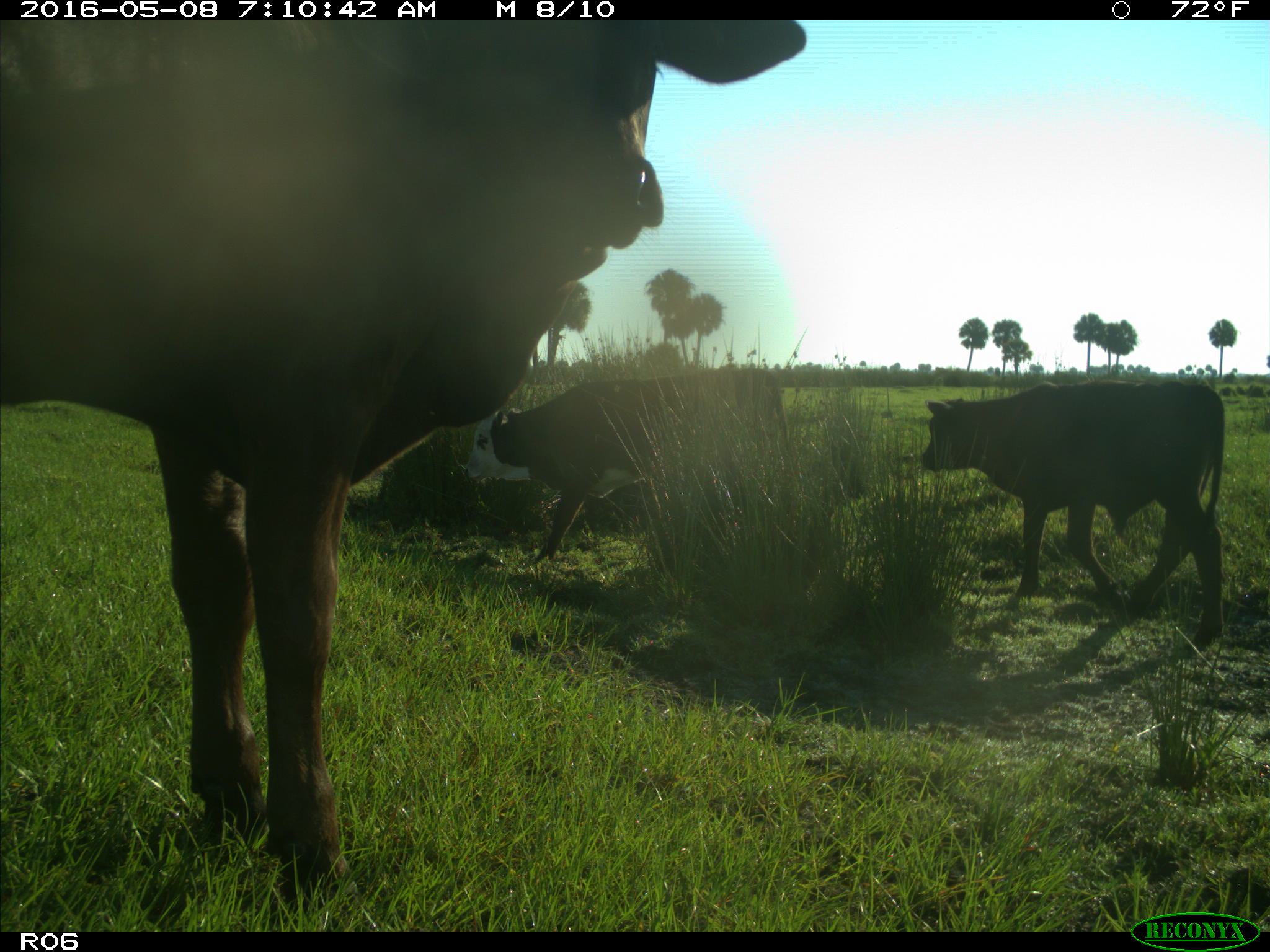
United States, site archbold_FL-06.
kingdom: Animalia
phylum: Chordata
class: Mammalia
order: Artiodactyla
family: Bovidae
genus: Bos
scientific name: Bos taurus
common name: domestic cow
Bos taurus (domestic cow).